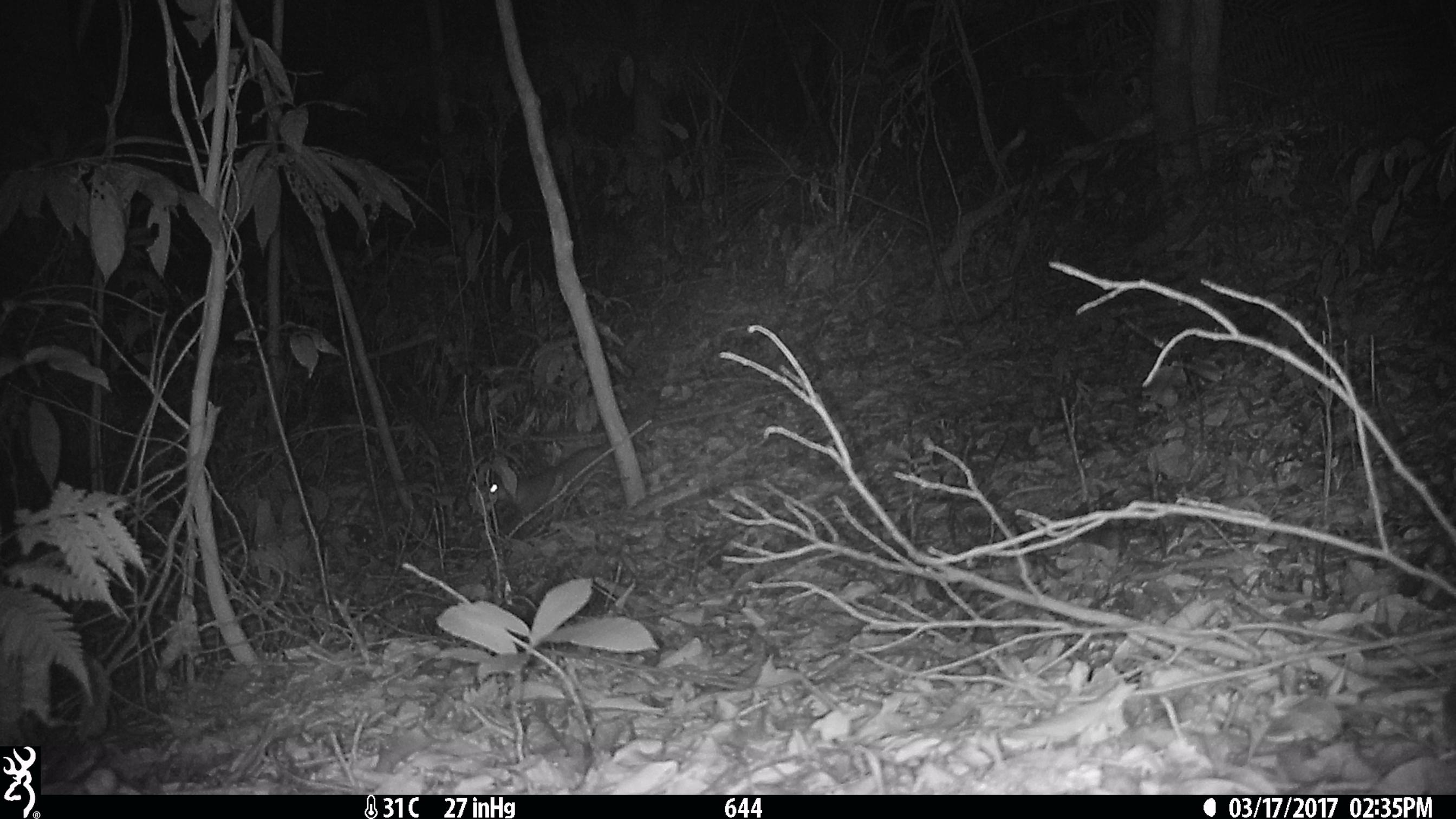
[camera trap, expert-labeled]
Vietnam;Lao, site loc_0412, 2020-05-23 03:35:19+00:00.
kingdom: Animalia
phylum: Chordata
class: Mammalia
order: Carnivora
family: Mustelidae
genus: Melogale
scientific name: Melogale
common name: ferret badger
Ferret badger (Melogale). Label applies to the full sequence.